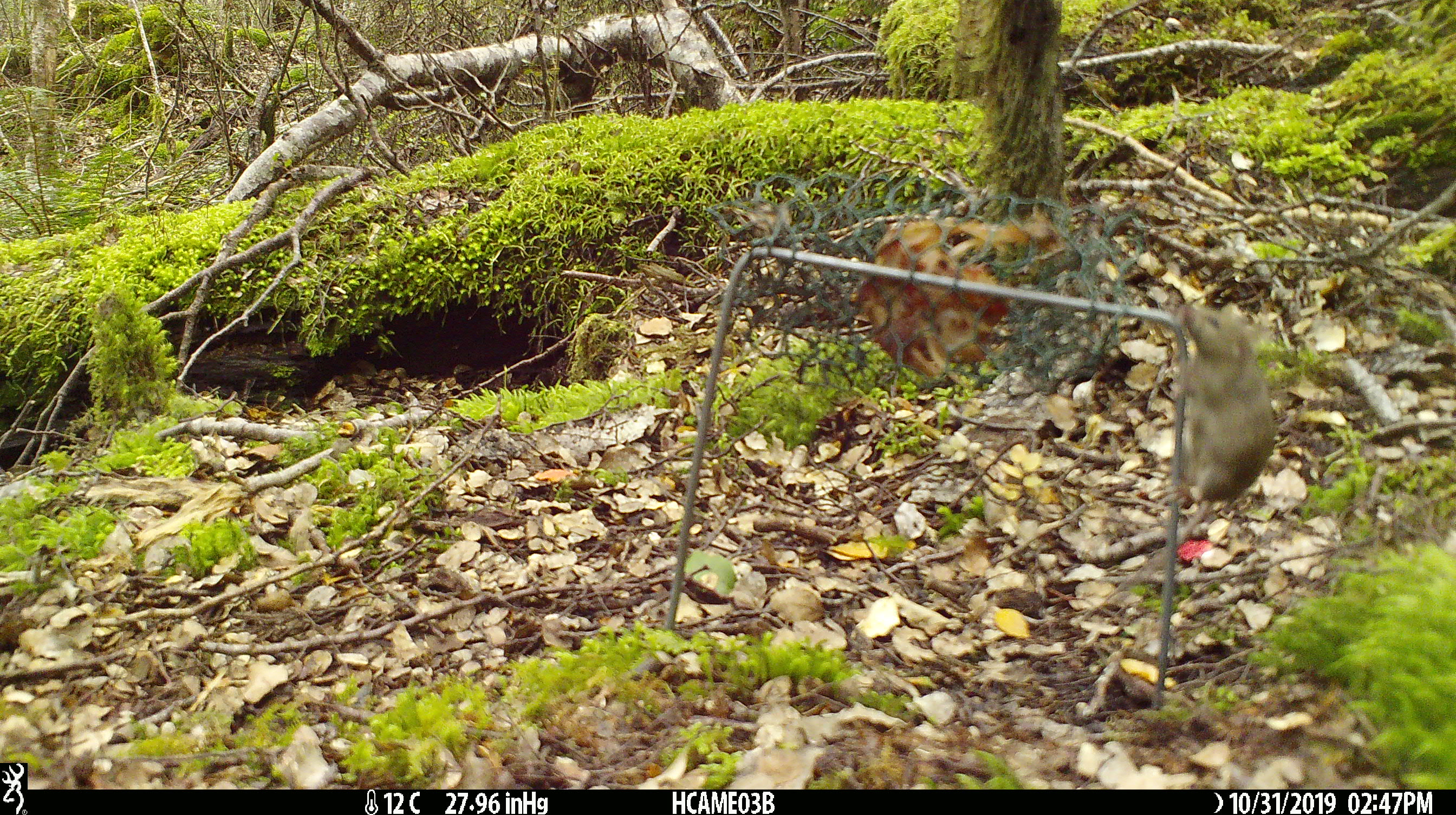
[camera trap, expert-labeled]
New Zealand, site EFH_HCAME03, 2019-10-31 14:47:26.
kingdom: Animalia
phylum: Chordata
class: Mammalia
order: Rodentia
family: Muridae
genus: Mus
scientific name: Mus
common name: mouse